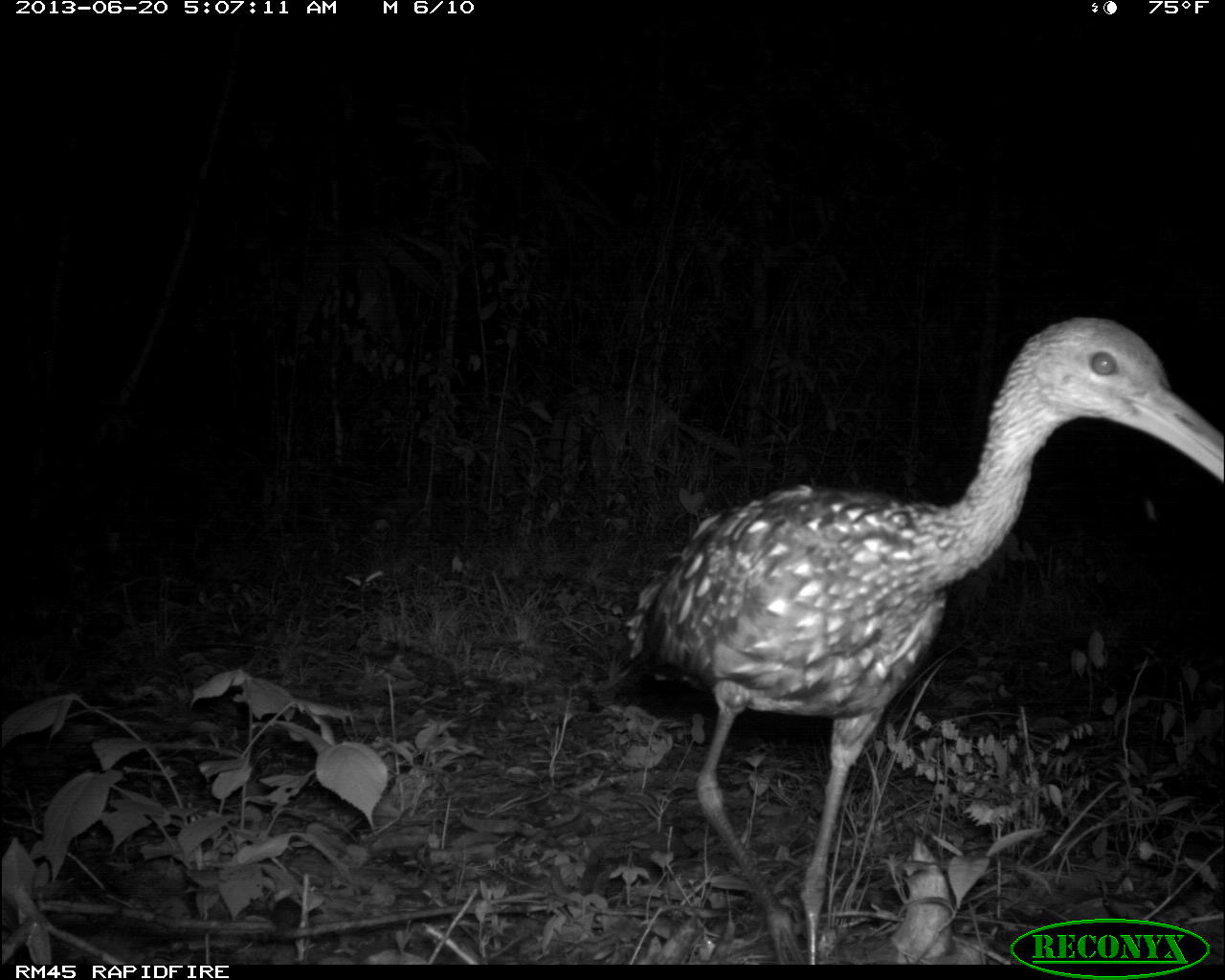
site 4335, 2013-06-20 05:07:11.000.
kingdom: Animalia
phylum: Chordata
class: Aves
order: Gruiformes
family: Aramidae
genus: Aramus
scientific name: Aramus guarauna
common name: limpkin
Aramus guarauna (limpkin), count 1.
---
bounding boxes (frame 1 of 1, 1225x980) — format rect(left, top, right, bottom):
aramus guarauna: rect(616, 313, 1225, 963)